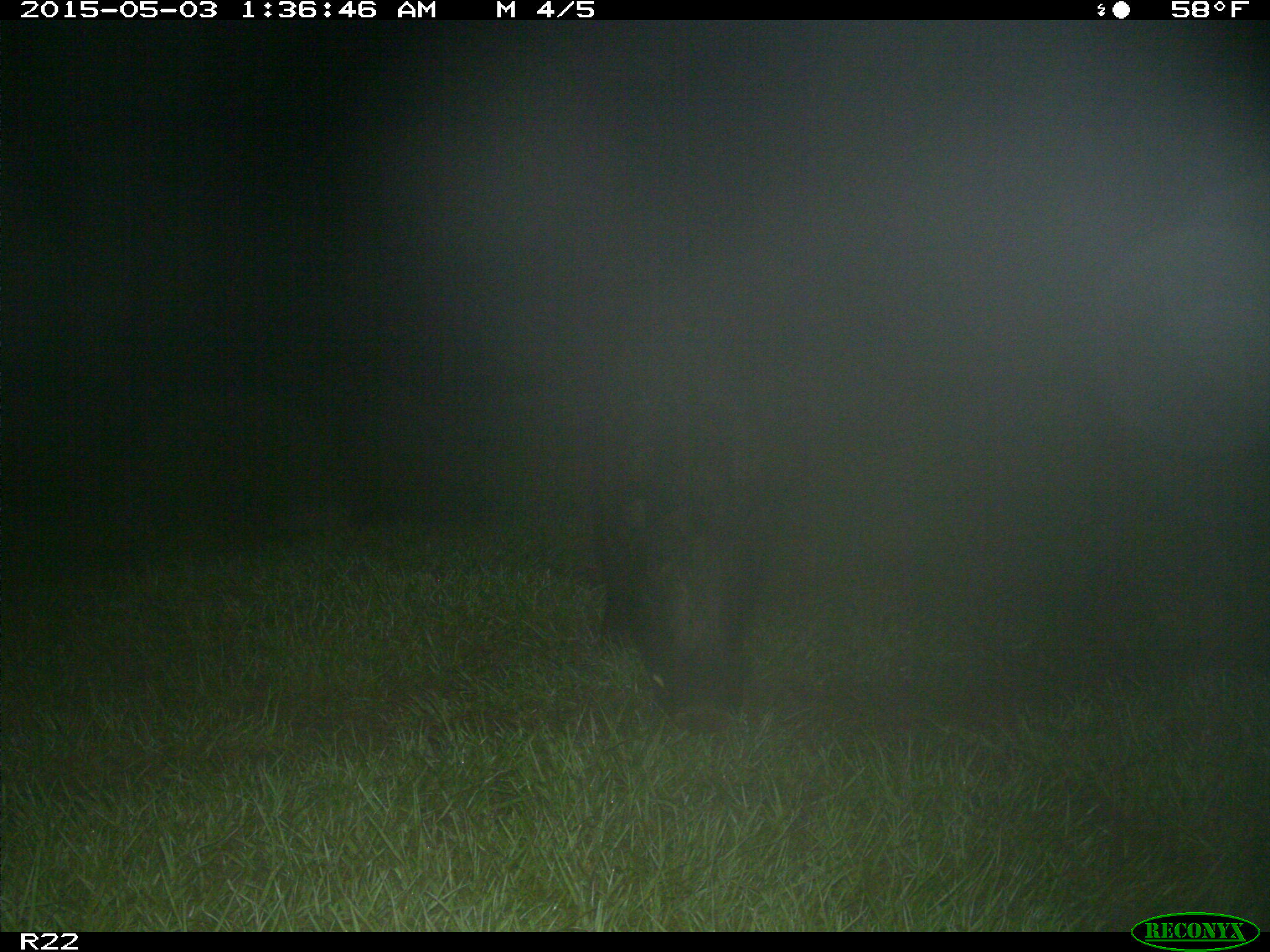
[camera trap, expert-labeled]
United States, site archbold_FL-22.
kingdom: Animalia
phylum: Chordata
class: Mammalia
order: Artiodactyla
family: Suidae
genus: Sus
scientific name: Sus scrofa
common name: wild boar